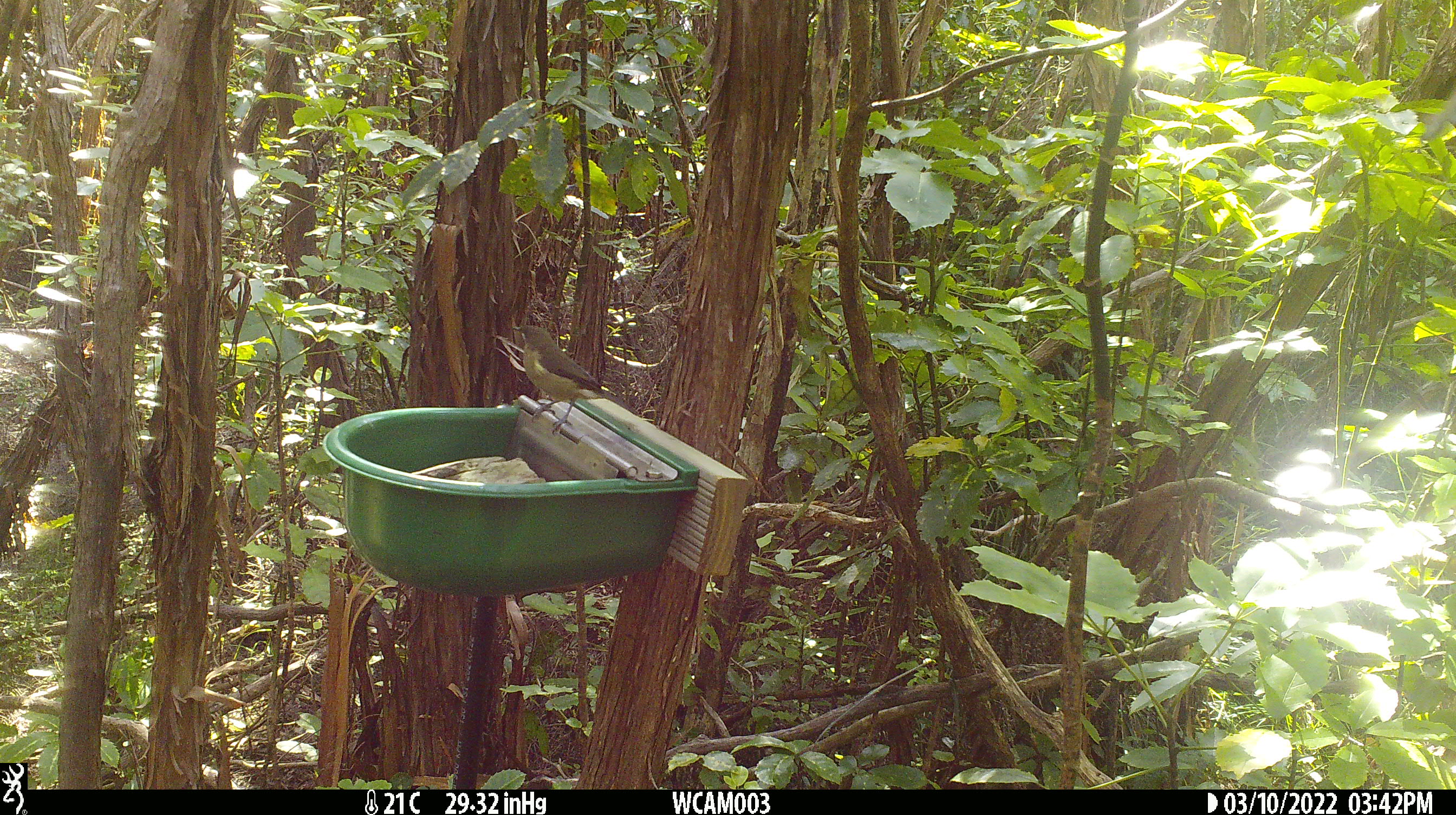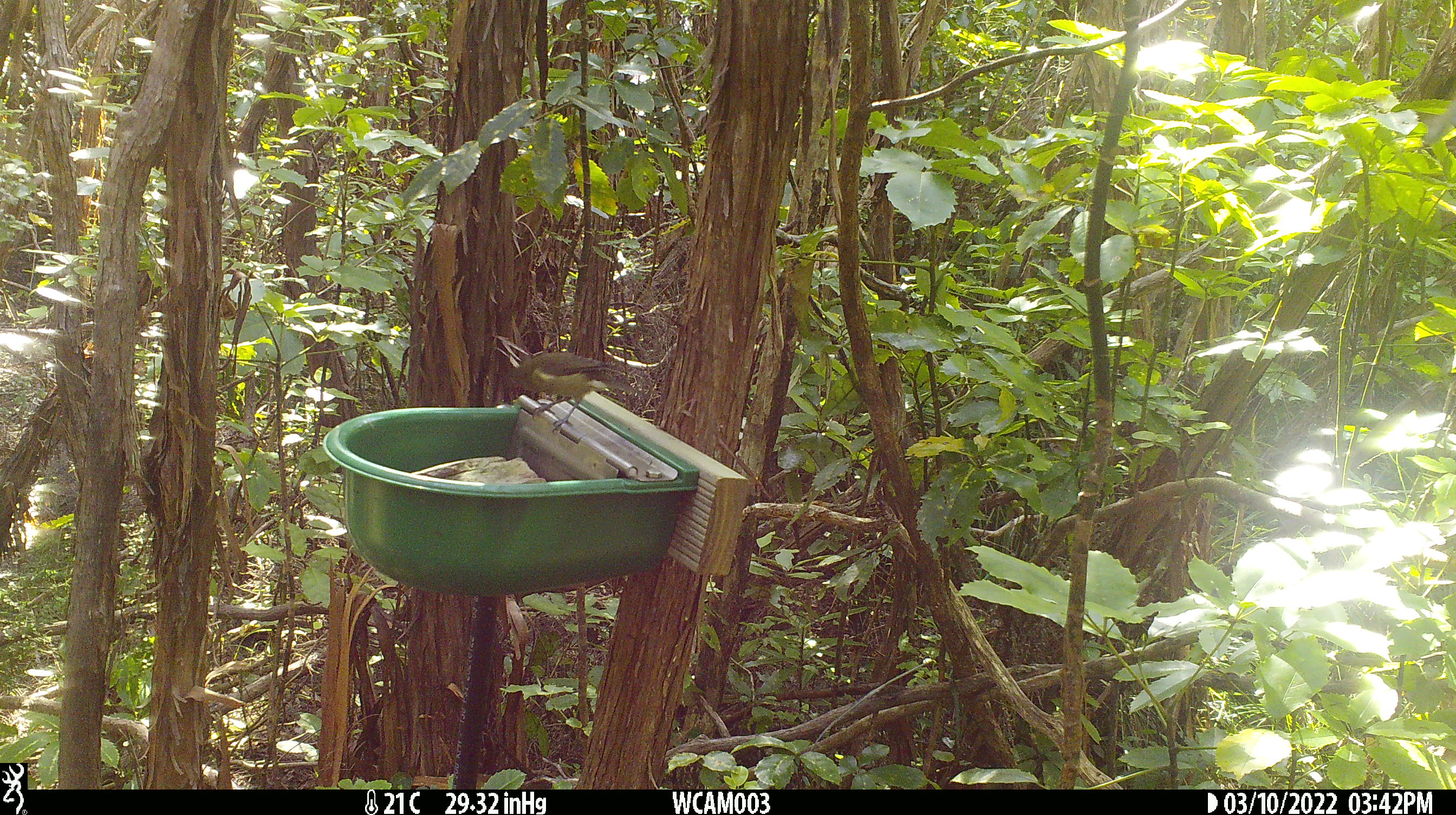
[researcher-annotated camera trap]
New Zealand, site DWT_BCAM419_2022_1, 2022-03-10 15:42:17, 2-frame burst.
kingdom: Animalia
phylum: Chordata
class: Aves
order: Passeriformes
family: Meliphagidae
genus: Anthornis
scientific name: Anthornis melanura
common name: new zealand bellbird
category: bellbird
Bellbird (new zealand bellbird) (Anthornis melanura).